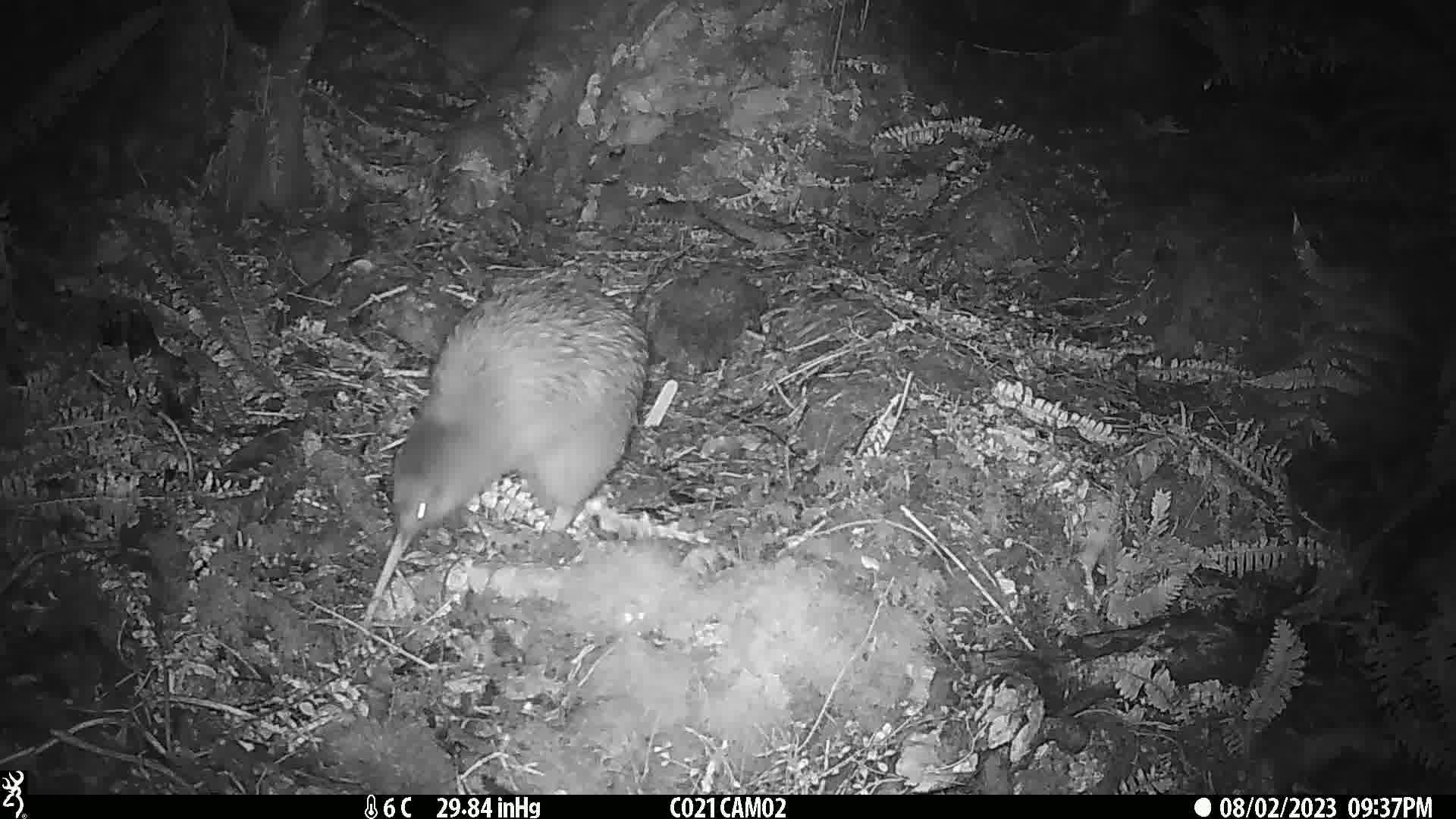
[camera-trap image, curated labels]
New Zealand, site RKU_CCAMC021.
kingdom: Animalia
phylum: Chordata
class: Aves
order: Apterygiformes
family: Apterygidae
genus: Apteryx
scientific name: Apteryx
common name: kiwi